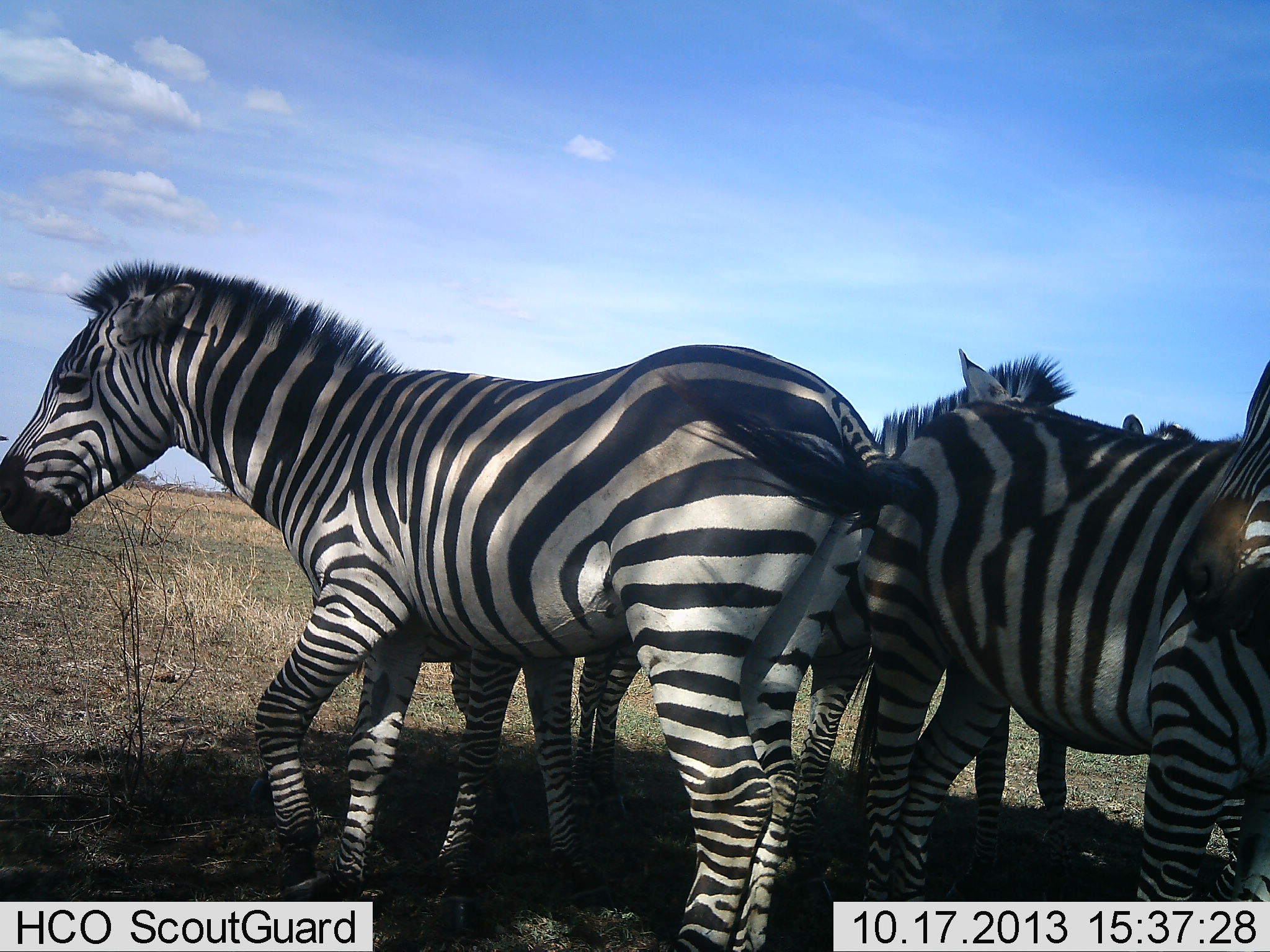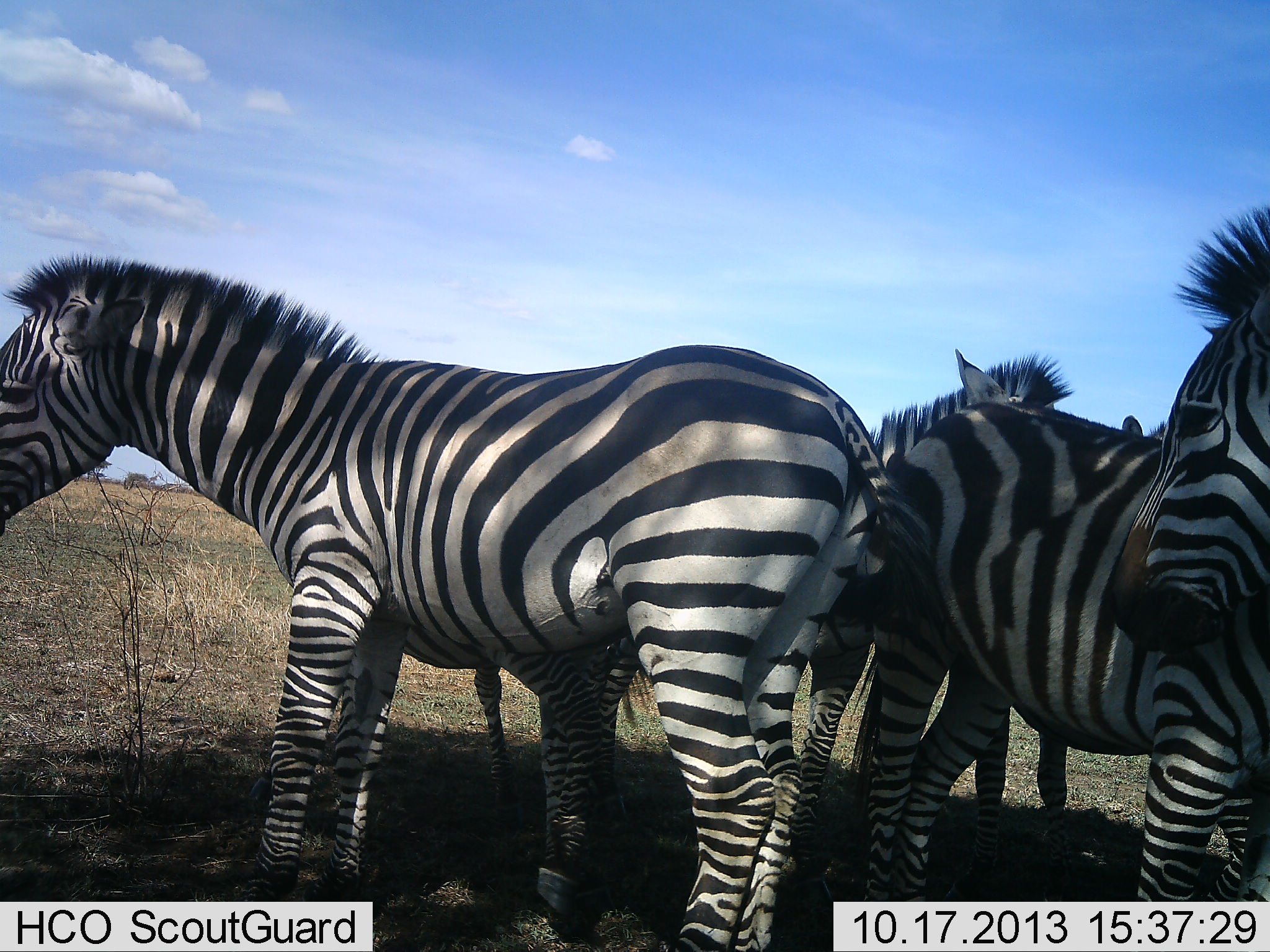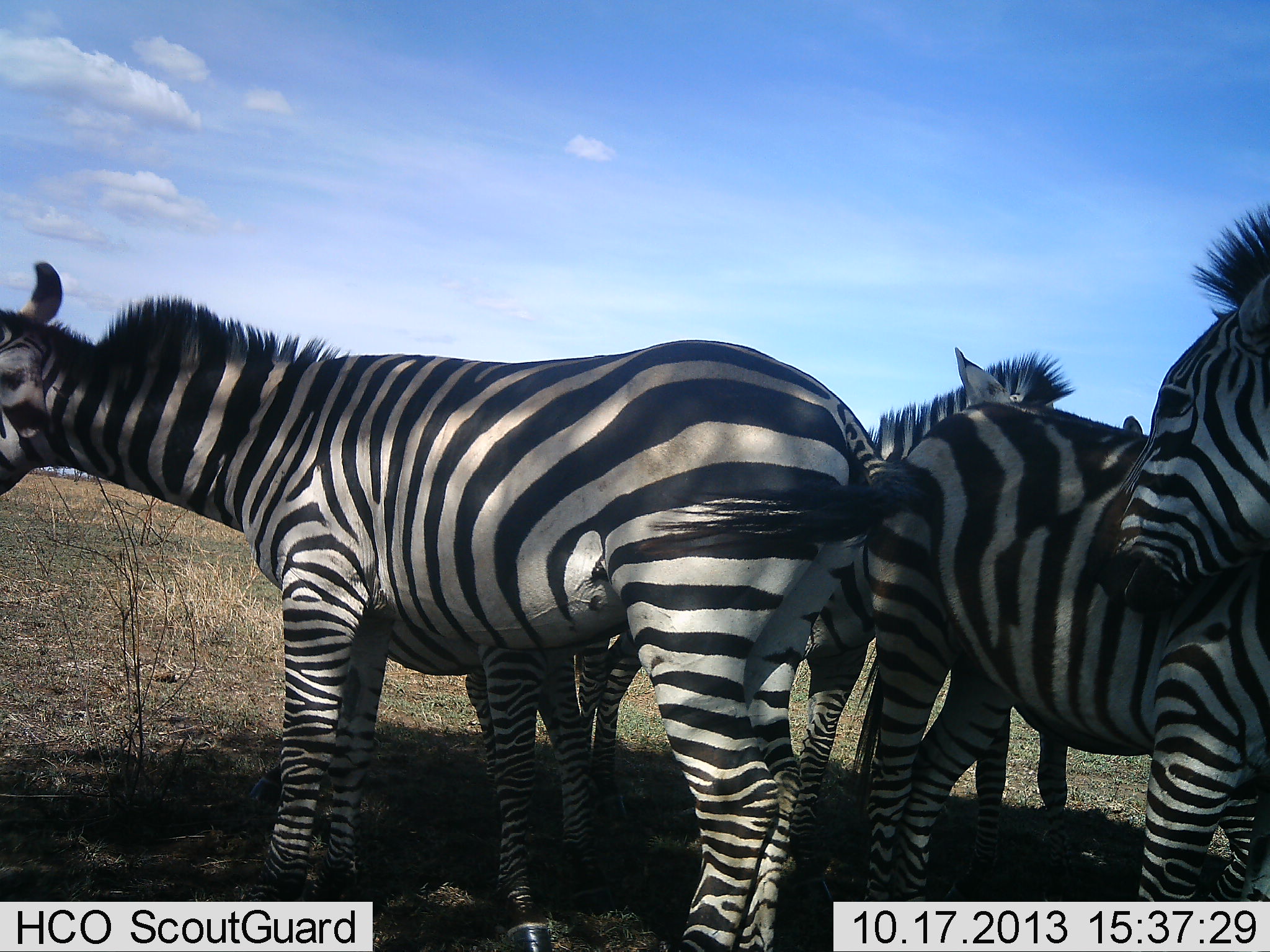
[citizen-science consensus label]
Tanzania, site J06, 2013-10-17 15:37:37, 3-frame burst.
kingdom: Animalia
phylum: Chordata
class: Mammalia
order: Perissodactyla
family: Equidae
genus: Equus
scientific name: Equus quagga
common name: plains zebra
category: zebra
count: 5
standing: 90%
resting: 10%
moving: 0%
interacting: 20%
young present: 10%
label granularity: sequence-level